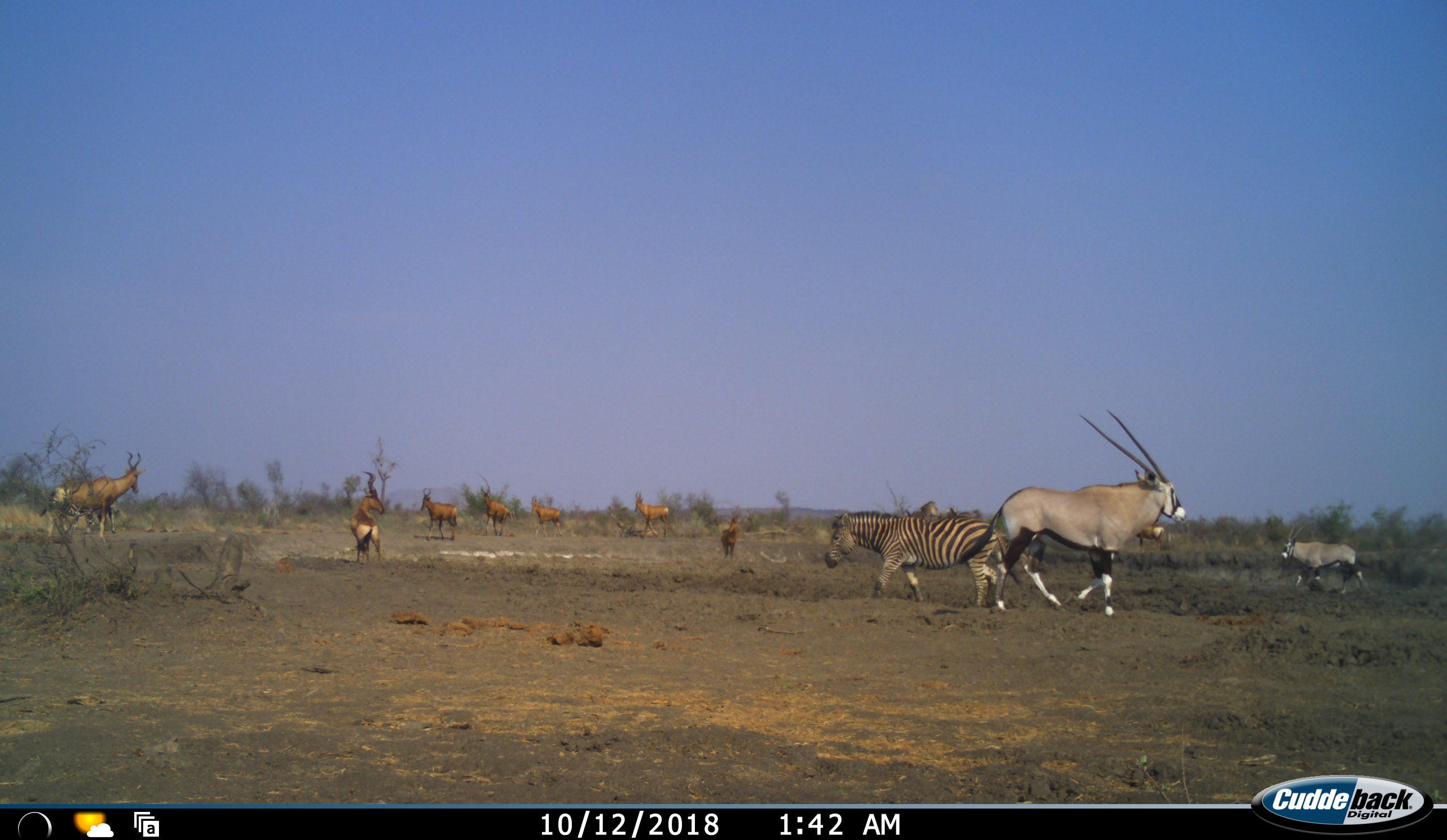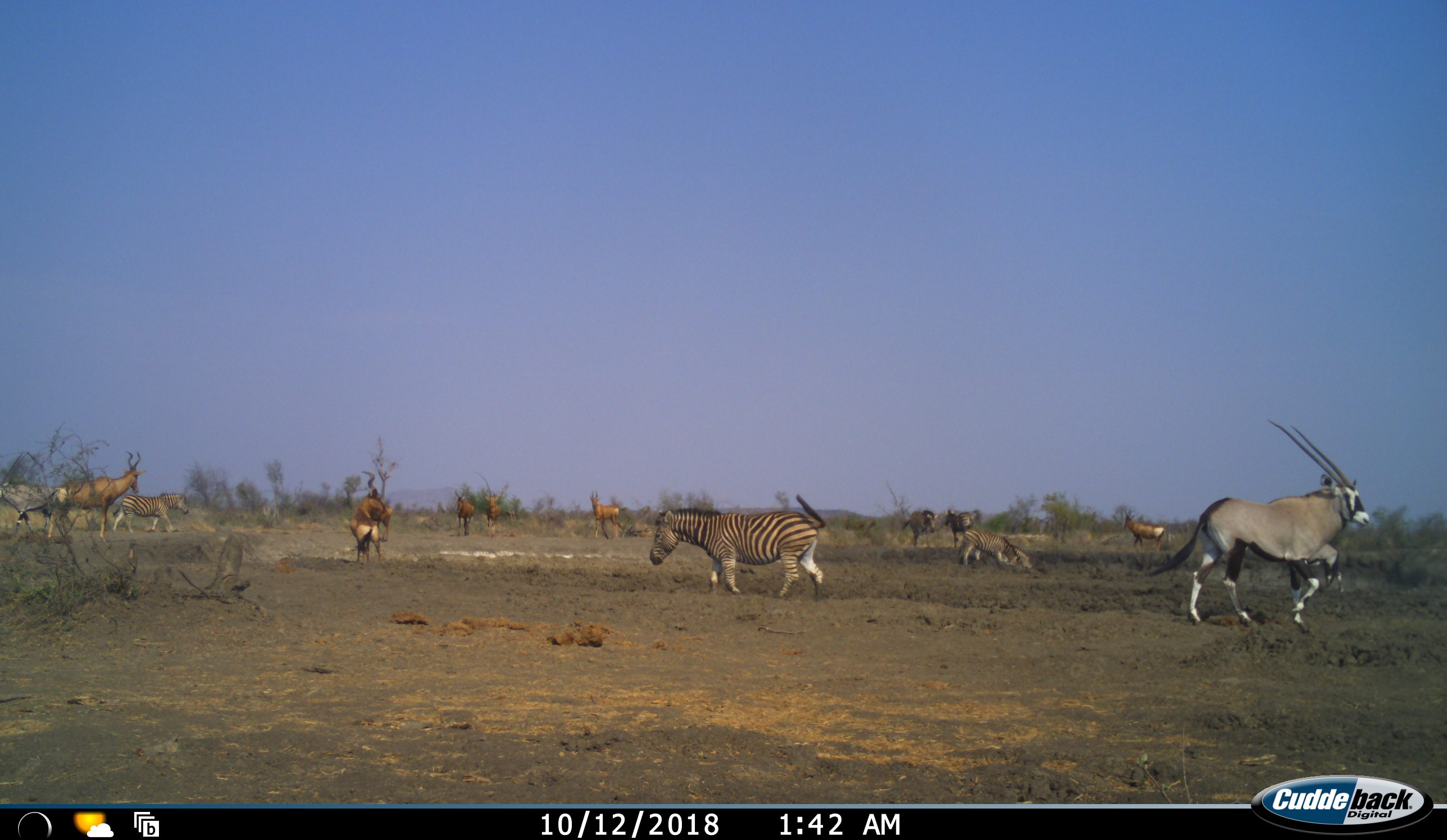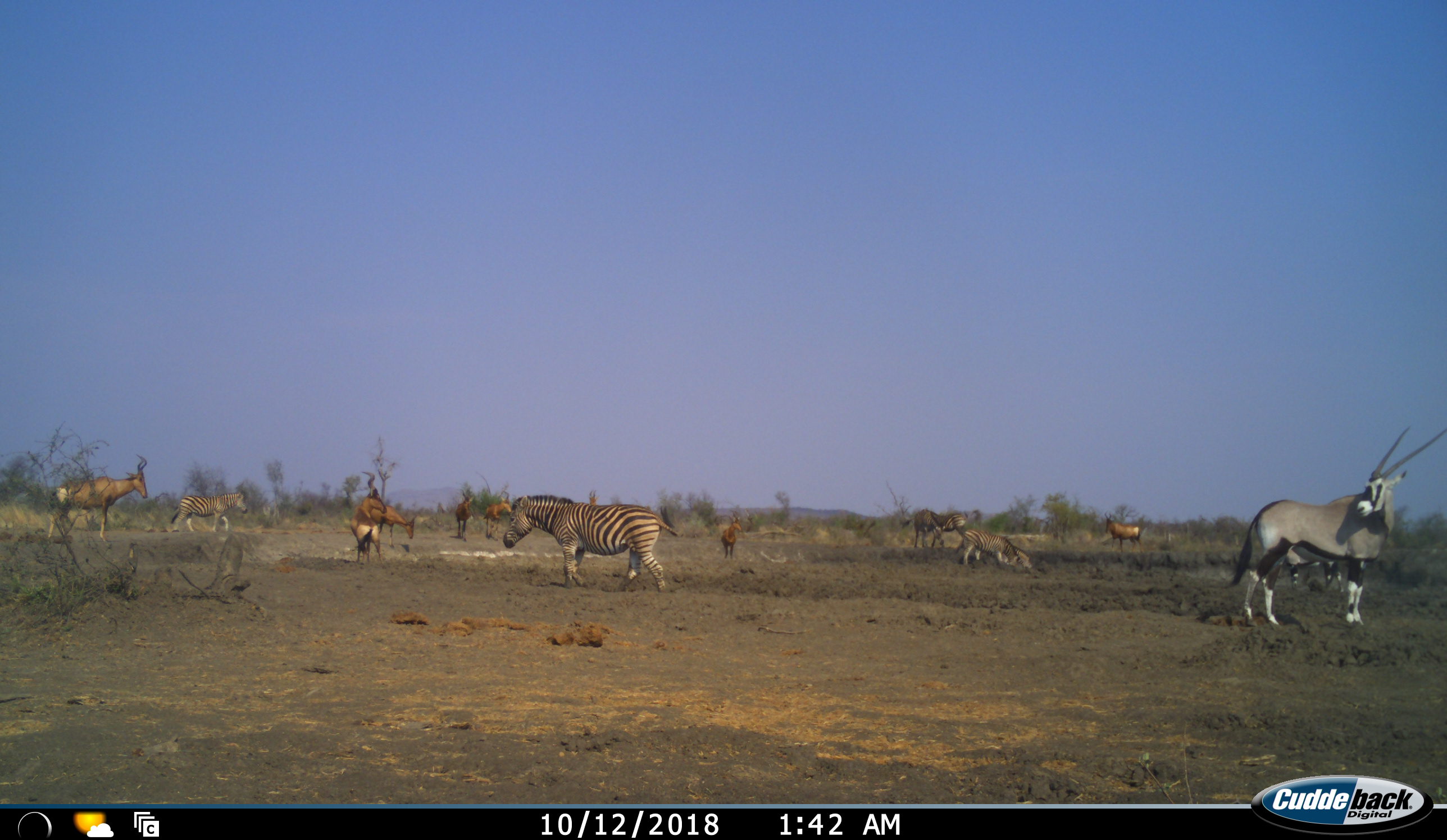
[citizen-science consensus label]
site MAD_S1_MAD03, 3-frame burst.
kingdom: Animalia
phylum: Chordata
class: Mammalia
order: Artiodactyla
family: Bovidae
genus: Oryx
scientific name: Oryx gazella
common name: gemsbok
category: oryx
Oryx (gemsbok) (Oryx gazella), count 2. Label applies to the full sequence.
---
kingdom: Animalia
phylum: Chordata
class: Mammalia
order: Artiodactyla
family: Bovidae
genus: Alcelaphus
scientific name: Alcelaphus buselaphus caama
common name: red hartebeest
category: hartebeestred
Hartebeestred (red hartebeest) (Alcelaphus buselaphus caama), count 8. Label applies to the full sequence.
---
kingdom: Animalia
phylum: Chordata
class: Mammalia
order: Perissodactyla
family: Equidae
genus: Equus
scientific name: Equus quagga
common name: plains zebra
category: zebraplains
Zebraplains (plains zebra) (Equus quagga), count 5. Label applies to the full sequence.